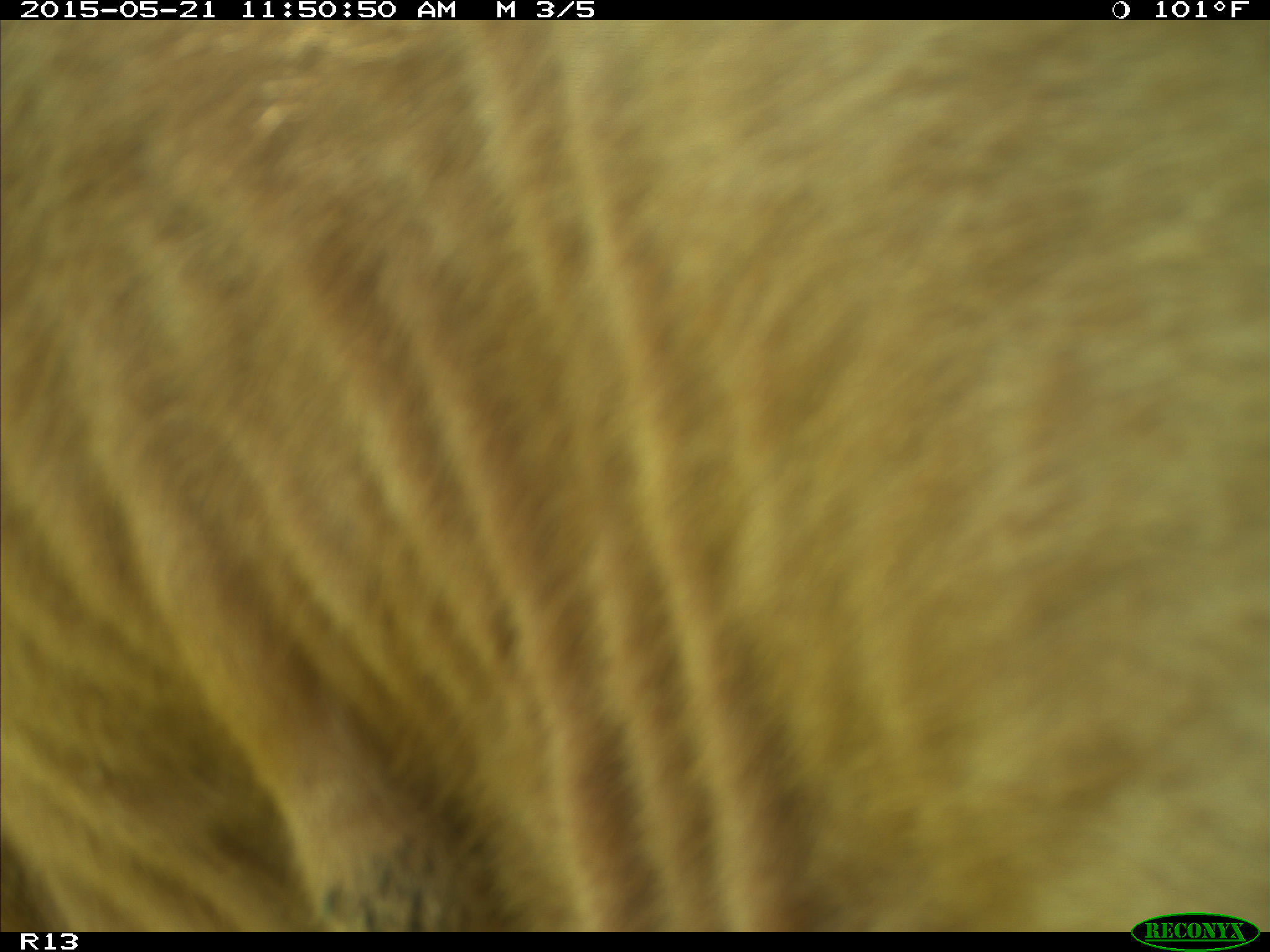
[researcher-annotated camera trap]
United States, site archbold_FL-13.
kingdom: Animalia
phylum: Chordata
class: Mammalia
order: Artiodactyla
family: Bovidae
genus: Bos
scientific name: Bos taurus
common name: domestic cow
Bos taurus (domestic cow).